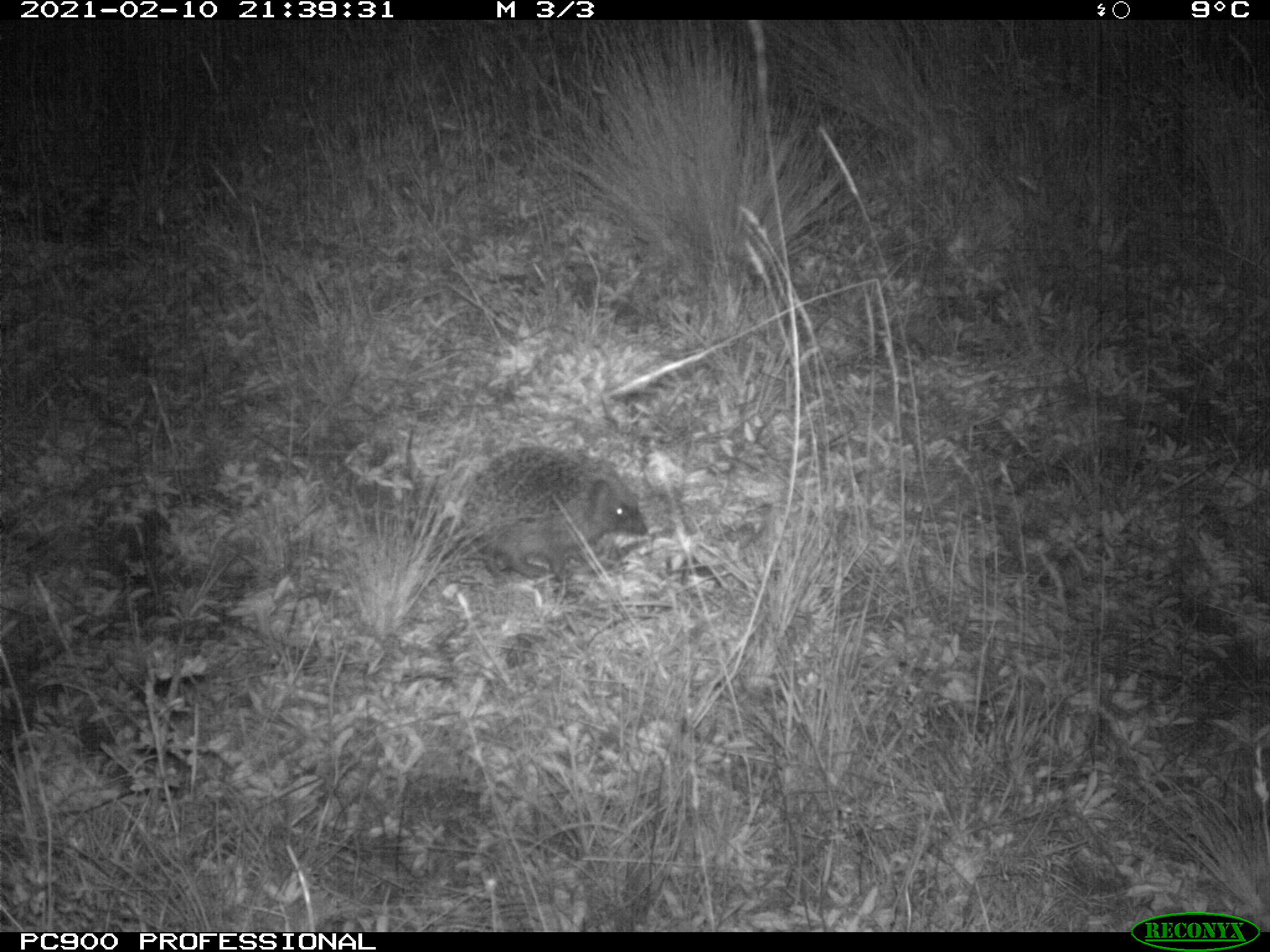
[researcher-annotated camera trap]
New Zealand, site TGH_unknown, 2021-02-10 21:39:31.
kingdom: Animalia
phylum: Chordata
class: Mammalia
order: Eulipotyphla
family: Erinaceidae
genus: Erinaceus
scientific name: Erinaceus europaeus europaeus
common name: european hedgehog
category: hedgehog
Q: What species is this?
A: Hedgehog (european hedgehog) (Erinaceus europaeus europaeus).